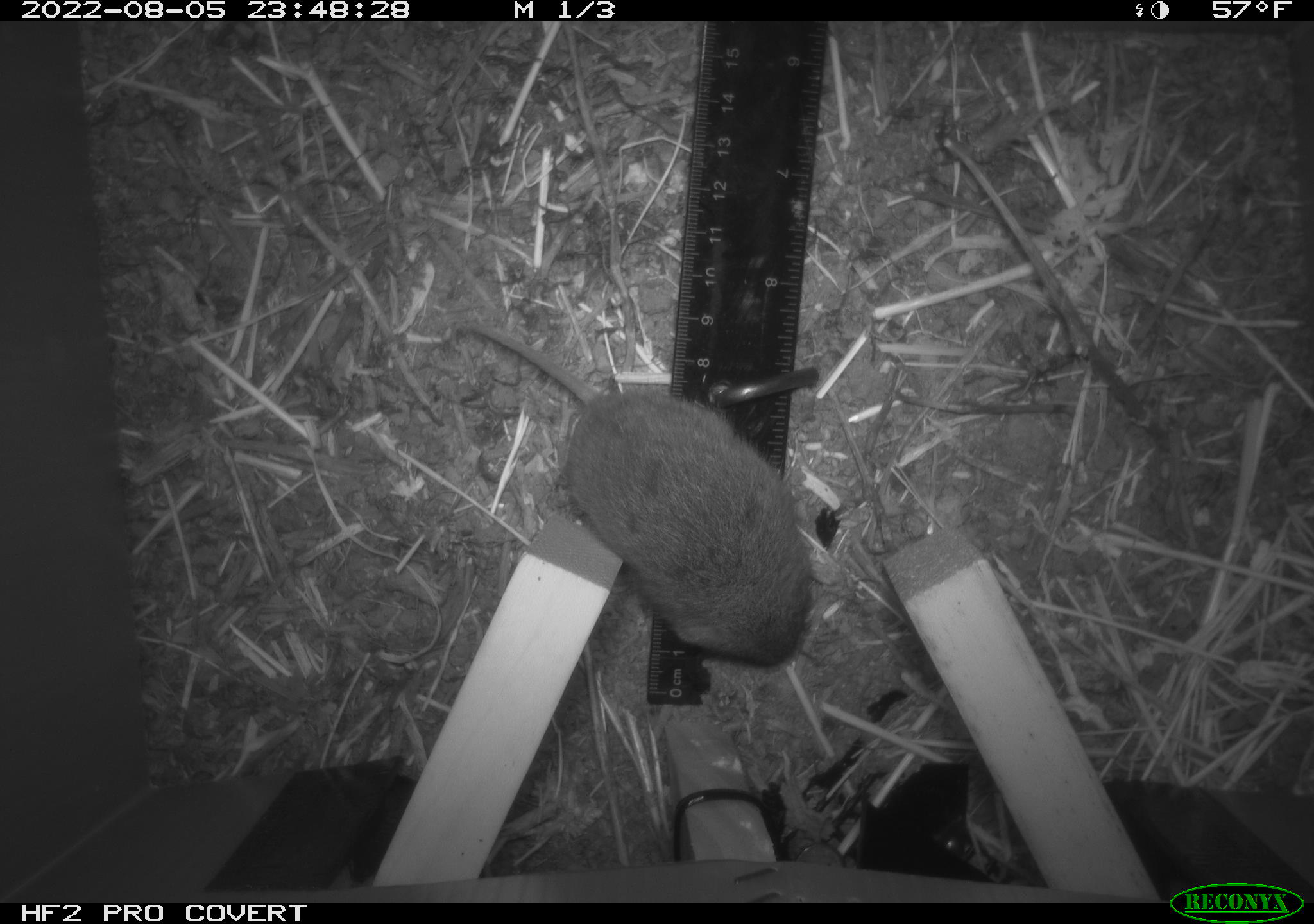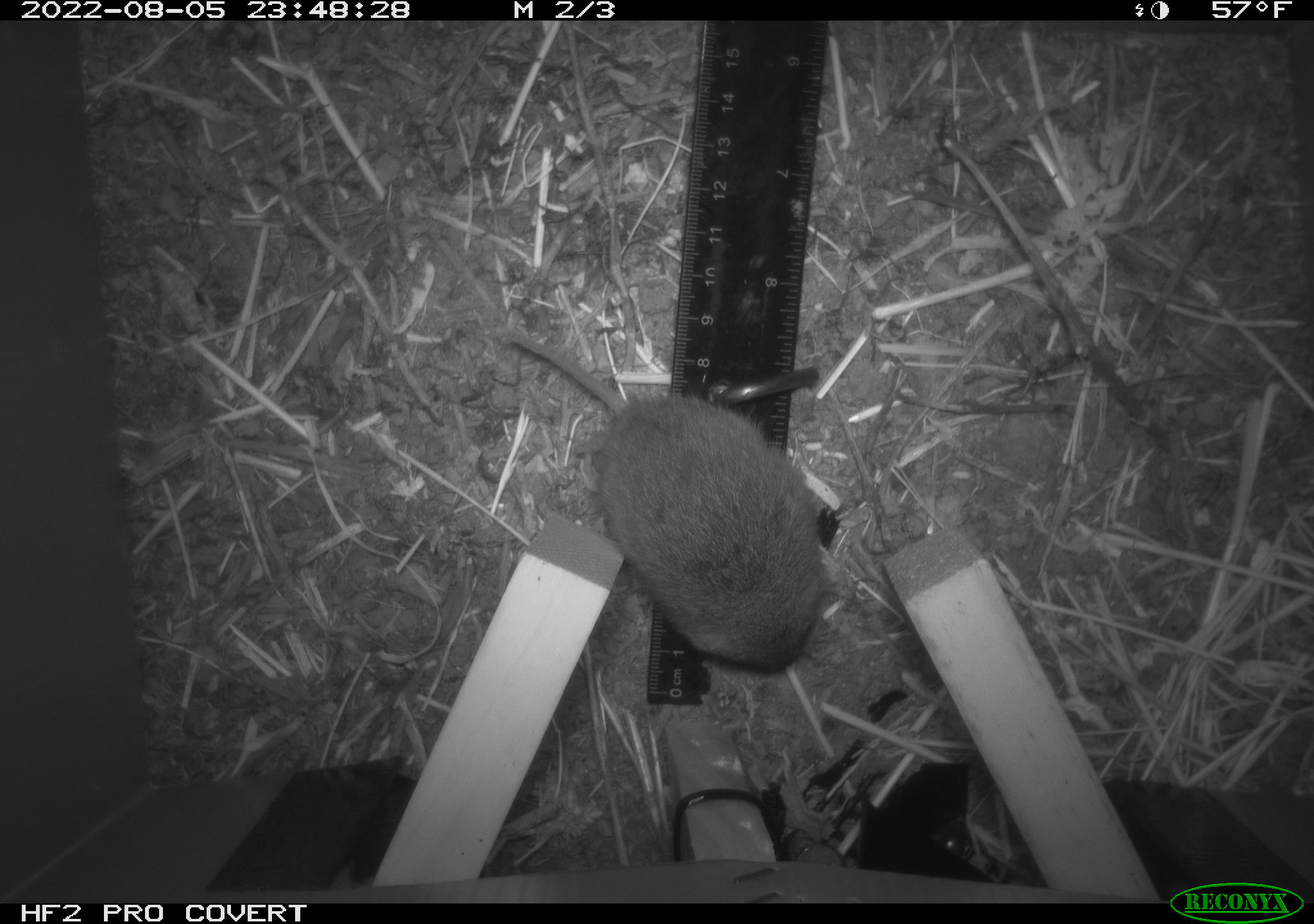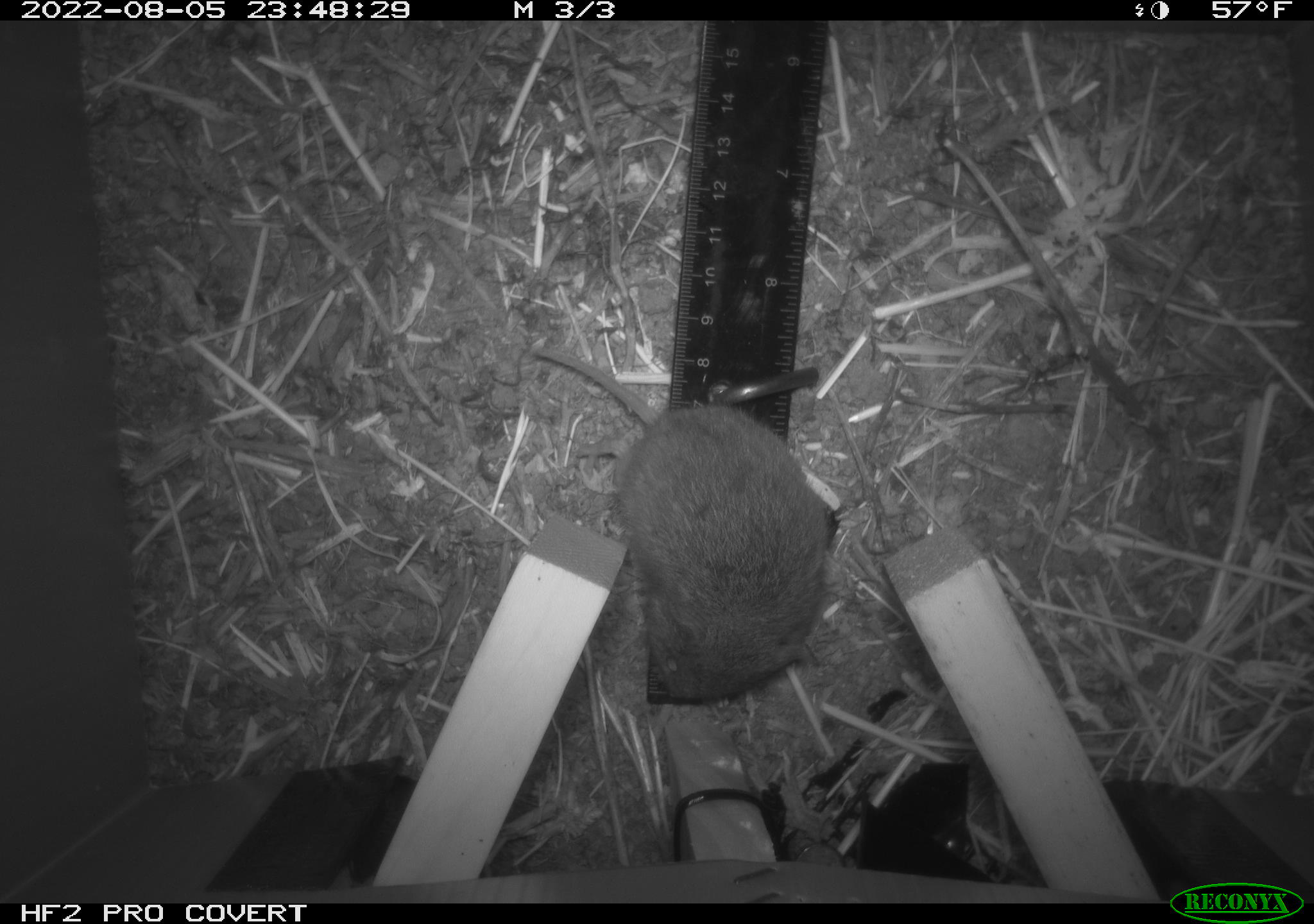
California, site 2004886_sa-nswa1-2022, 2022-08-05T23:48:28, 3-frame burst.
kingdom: Animalia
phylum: Chordata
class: Mammalia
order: Rodentia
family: Cricetidae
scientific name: Cricetidae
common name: hamsters, voles, lemmings, and allies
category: cricetidae family